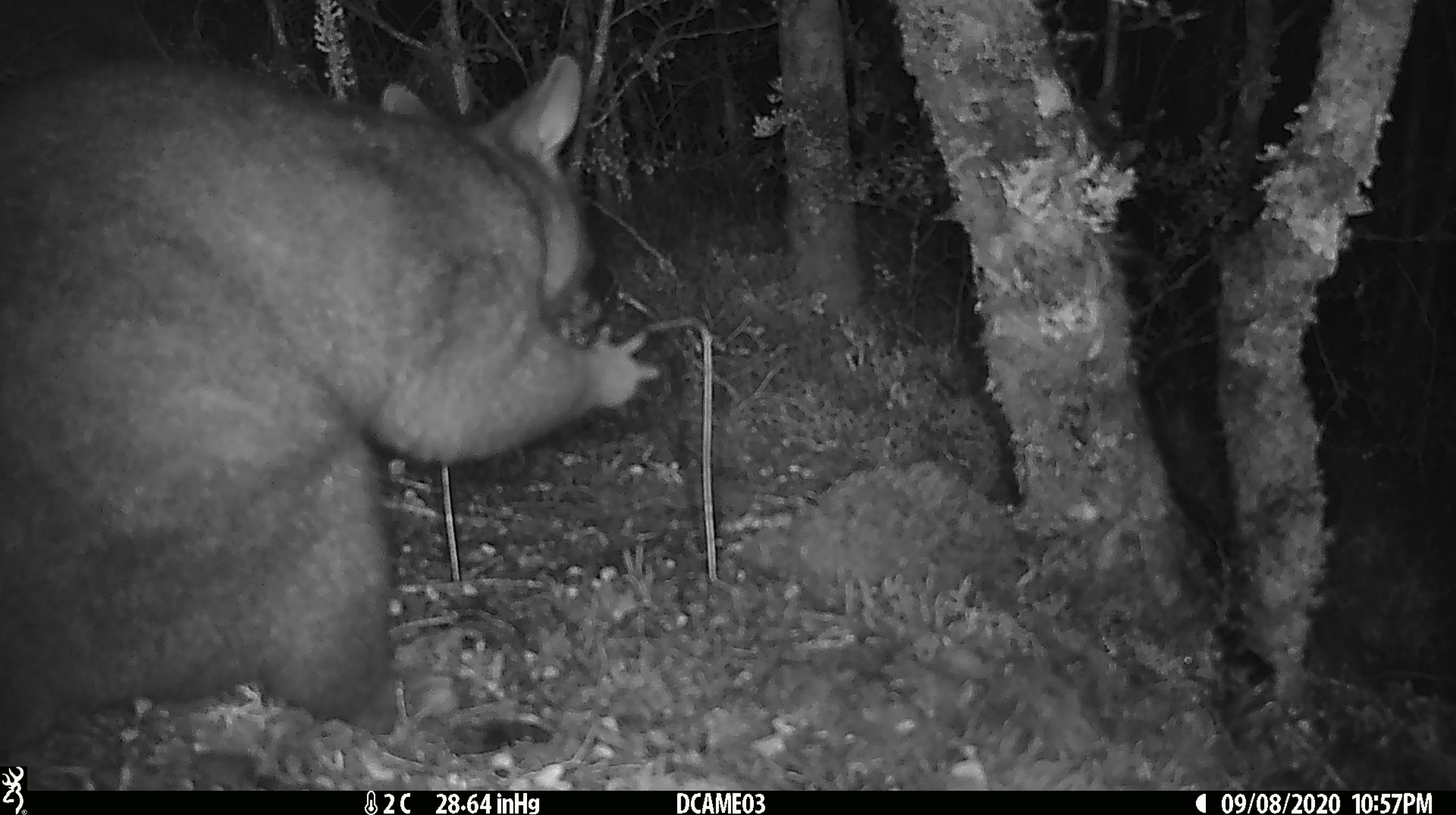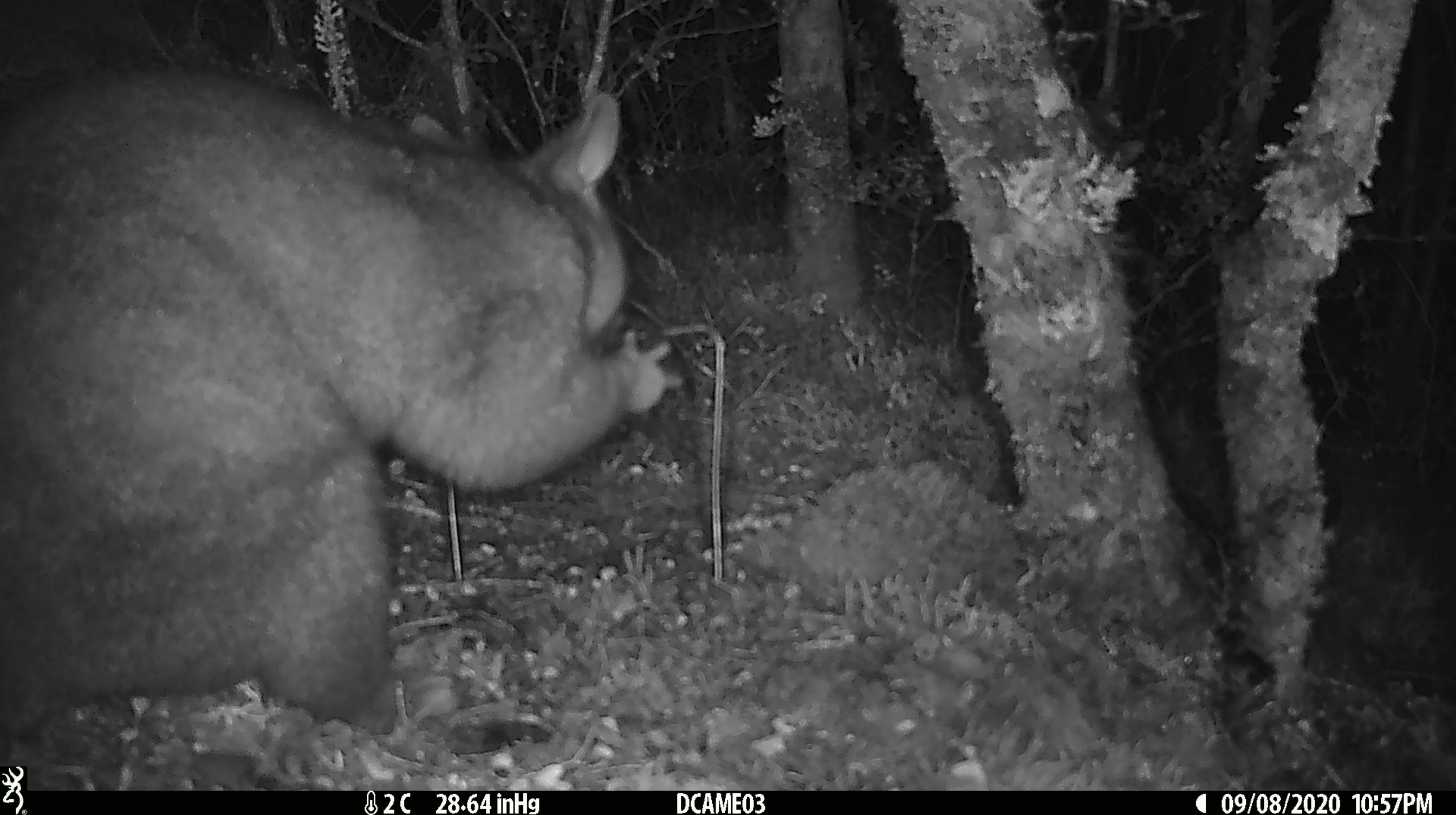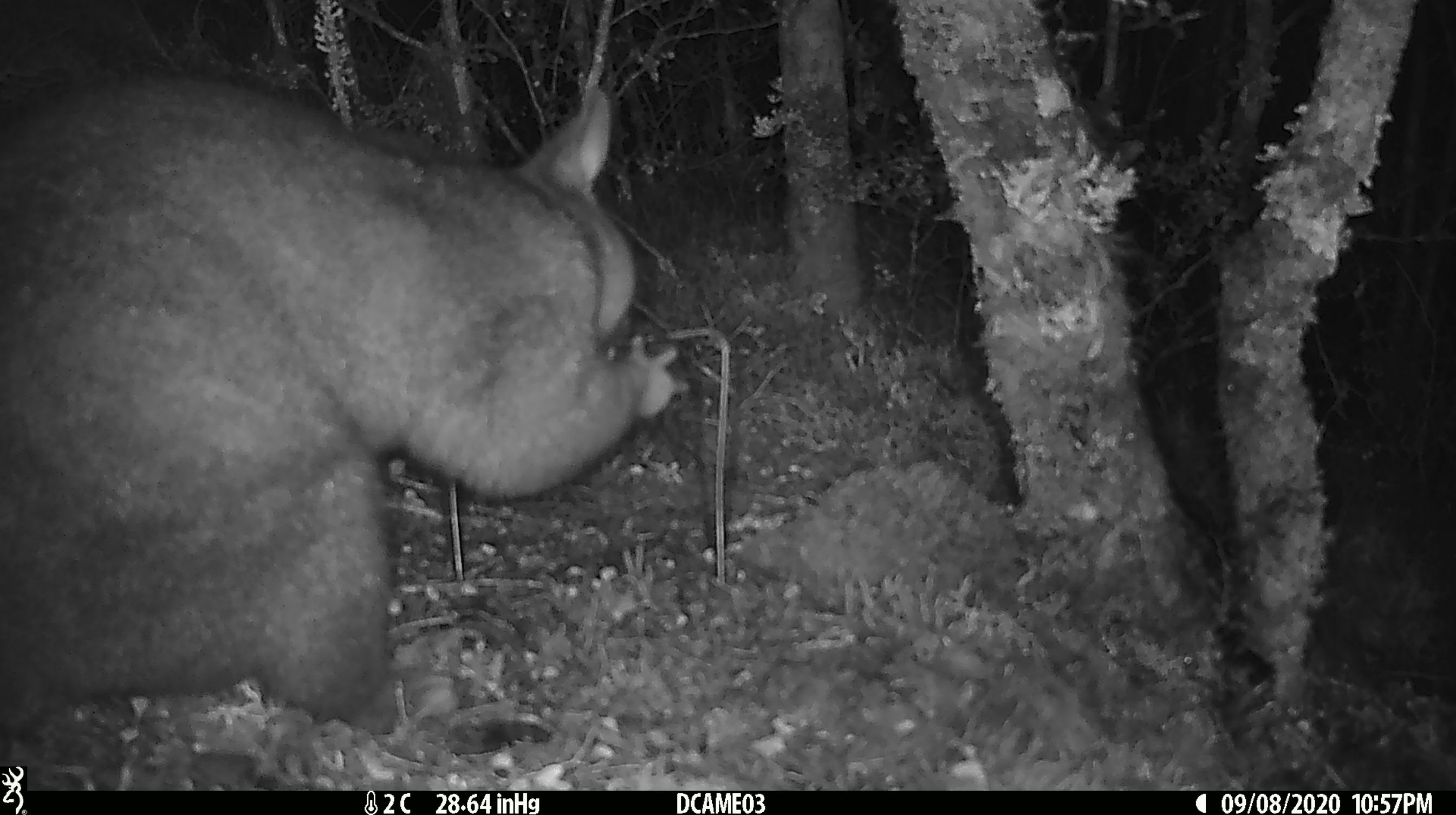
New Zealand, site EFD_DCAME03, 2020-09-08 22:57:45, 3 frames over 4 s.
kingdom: Animalia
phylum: Chordata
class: Mammalia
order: Diprotodontia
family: Phalangeridae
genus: Trichosurus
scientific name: Trichosurus vulpecula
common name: common brushtail possum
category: possum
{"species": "possum (common brushtail possum) (Trichosurus vulpecula)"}